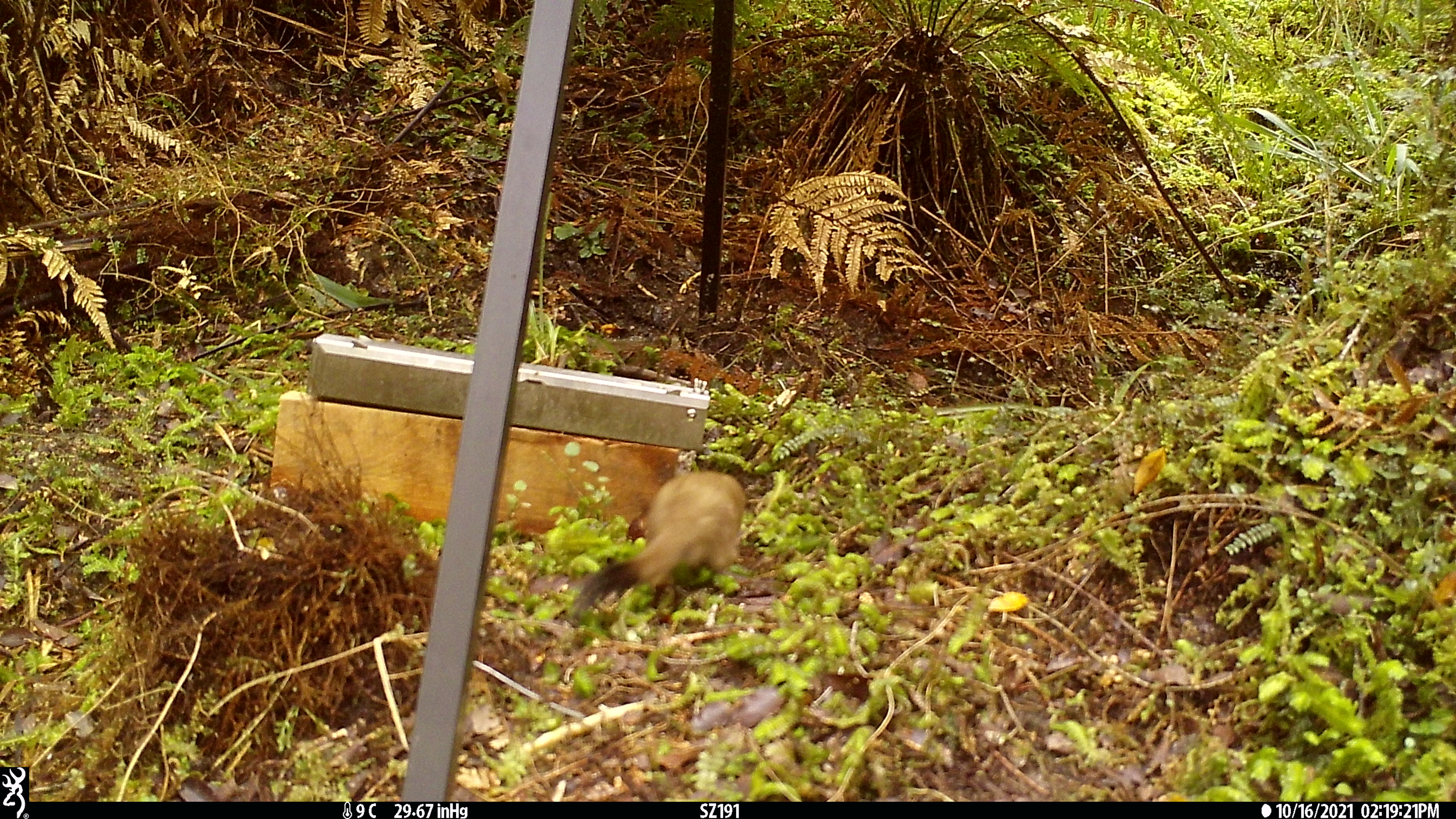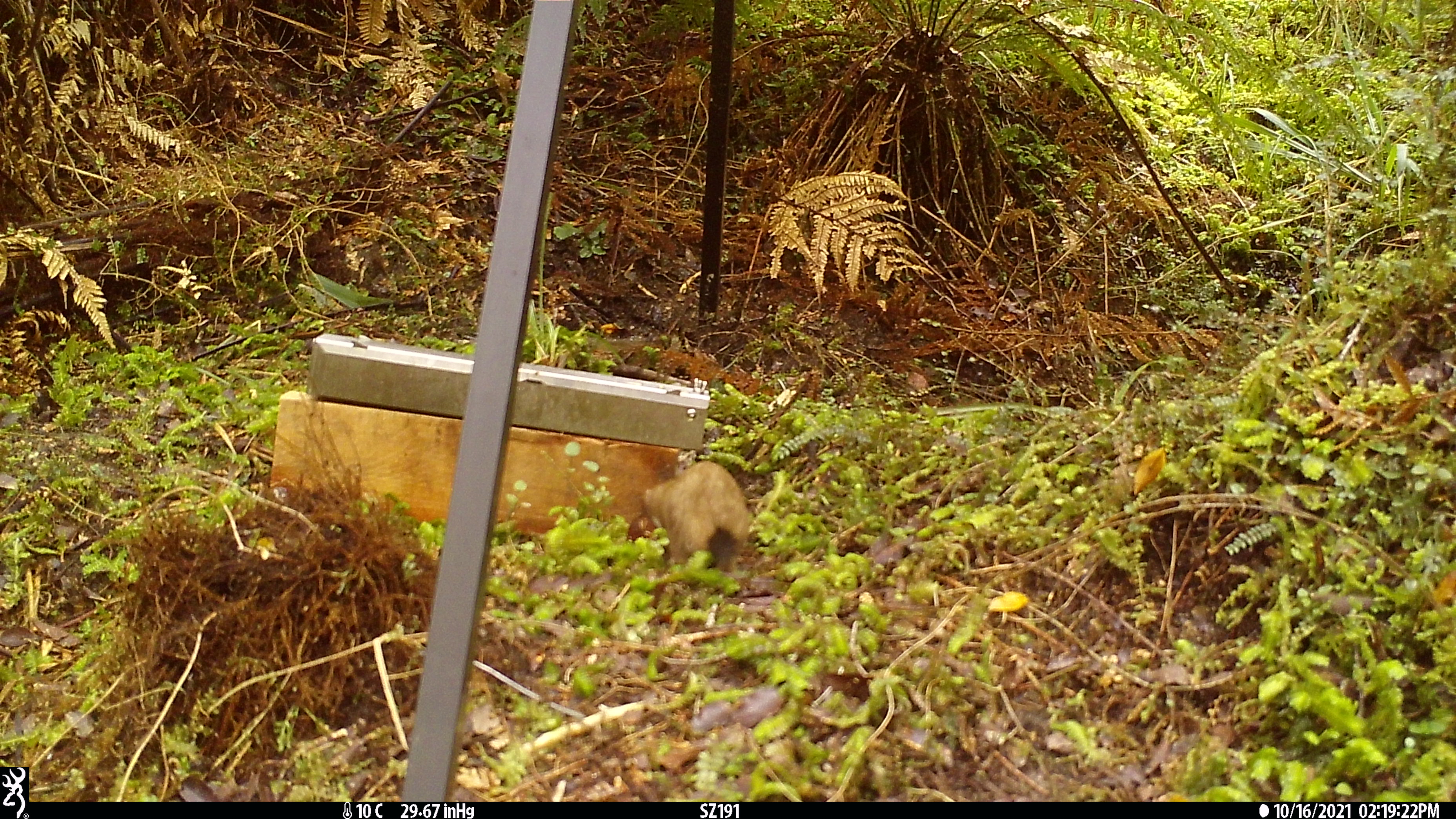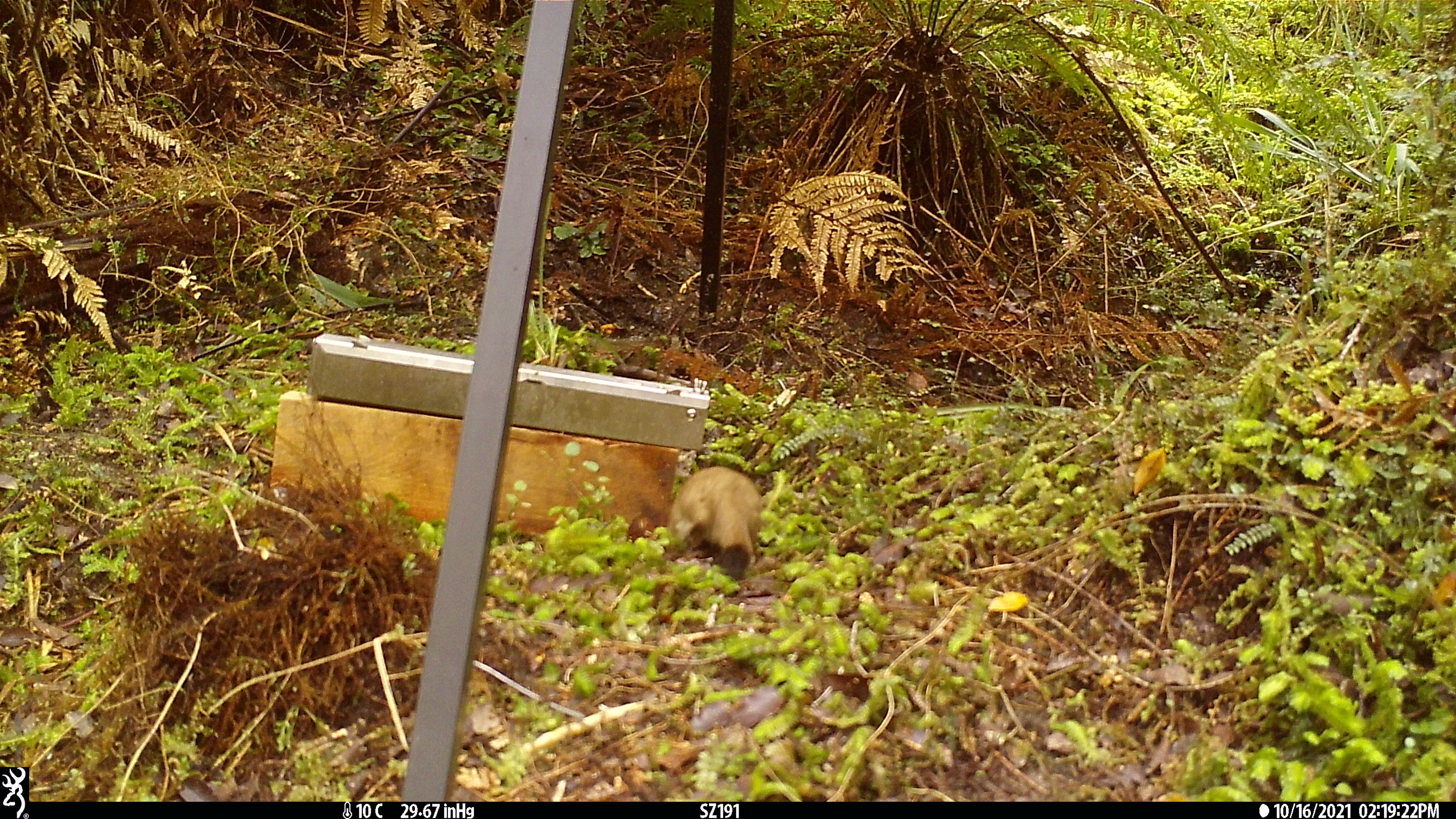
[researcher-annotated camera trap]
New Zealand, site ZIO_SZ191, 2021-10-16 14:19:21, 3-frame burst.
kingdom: Animalia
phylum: Chordata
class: Mammalia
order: Carnivora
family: Mustelidae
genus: Mustela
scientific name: Mustela erminea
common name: stoat